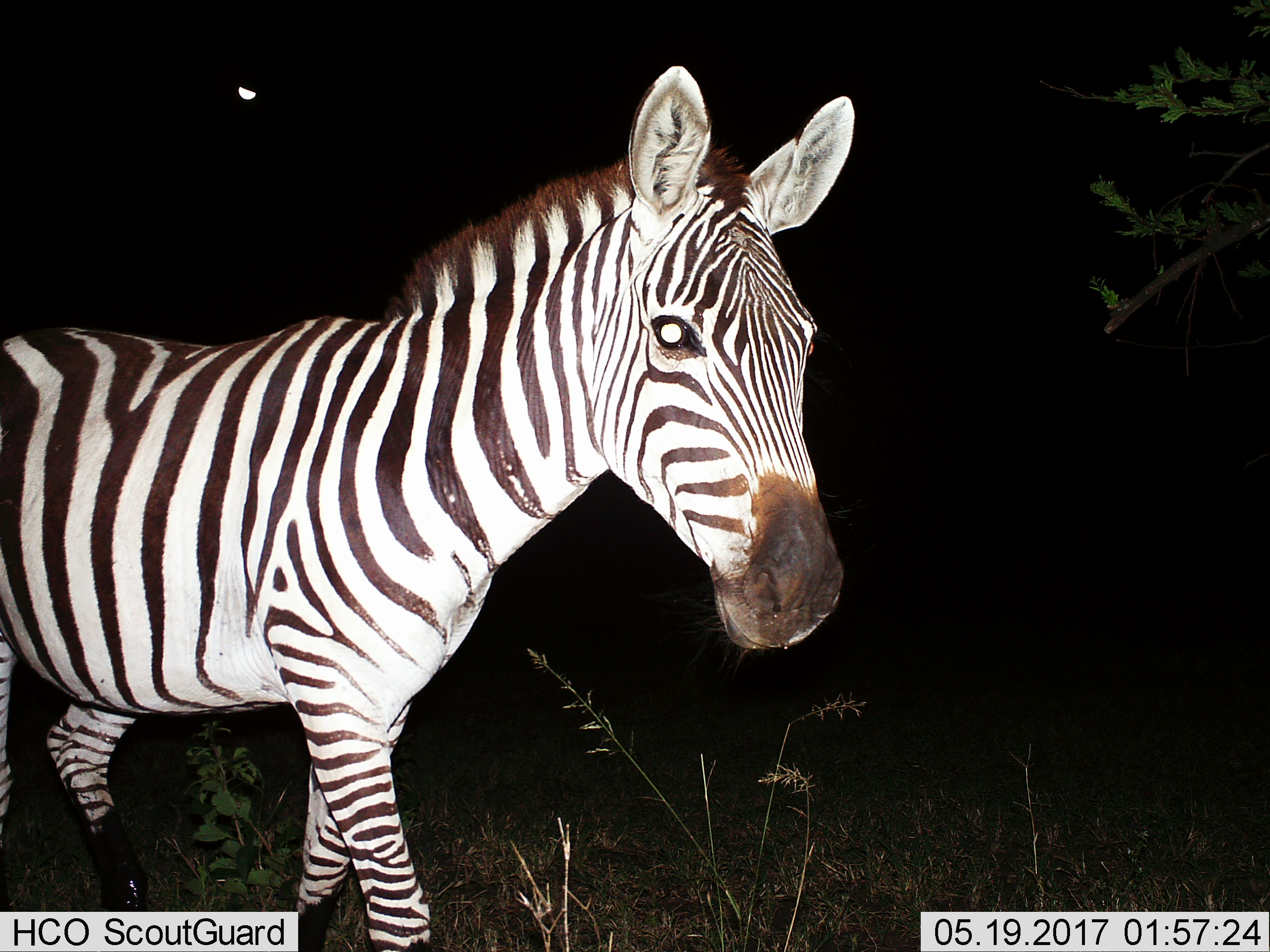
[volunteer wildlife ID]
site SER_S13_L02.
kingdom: Animalia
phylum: Chordata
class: Mammalia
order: Perissodactyla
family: Equidae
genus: Equus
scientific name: Equus quagga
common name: plains zebra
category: zebraplains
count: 1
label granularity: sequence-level